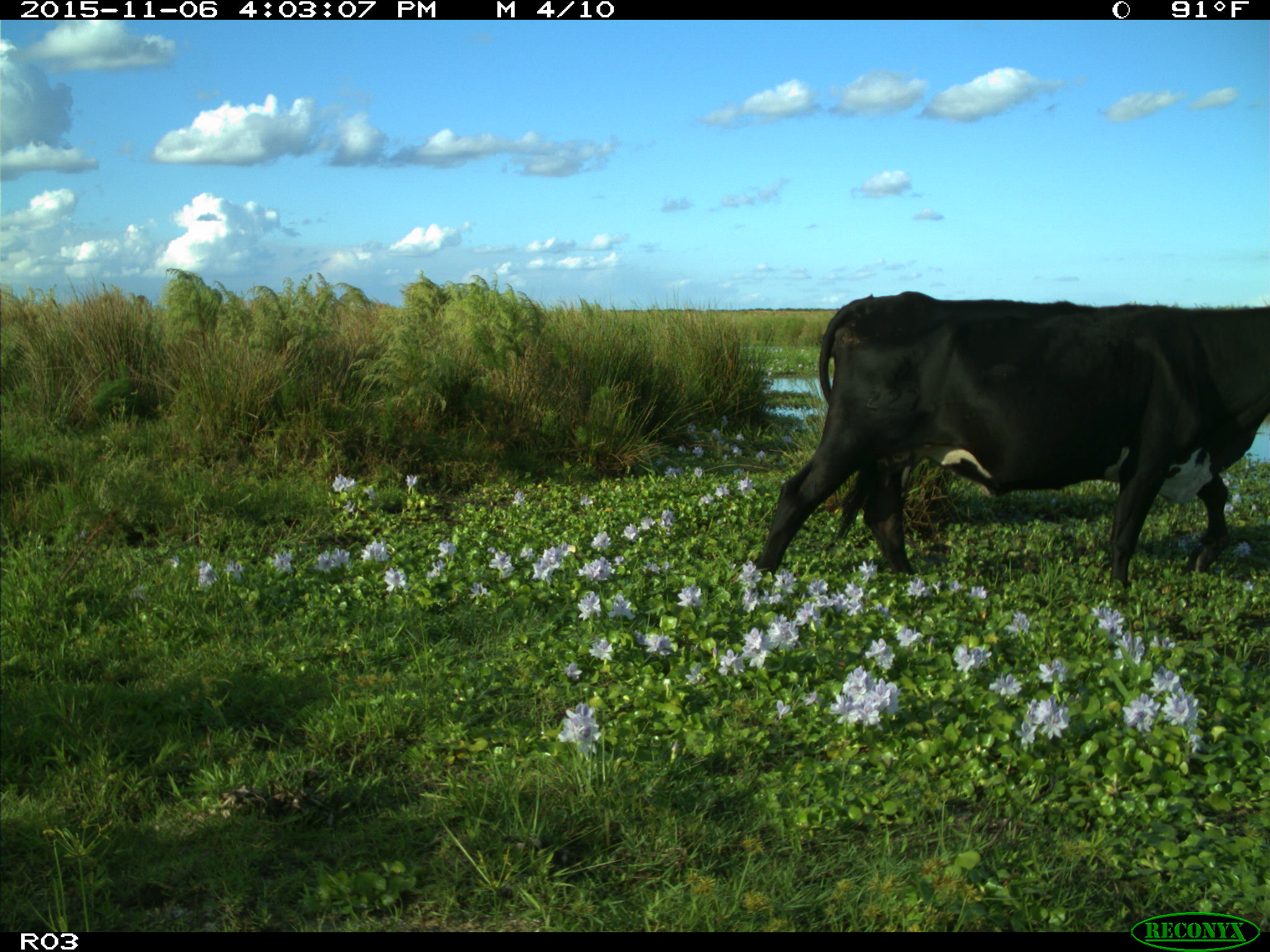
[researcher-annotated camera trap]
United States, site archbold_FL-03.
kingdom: Animalia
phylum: Chordata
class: Mammalia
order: Artiodactyla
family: Bovidae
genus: Bos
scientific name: Bos taurus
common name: domestic cow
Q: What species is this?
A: Bos taurus (domestic cow).